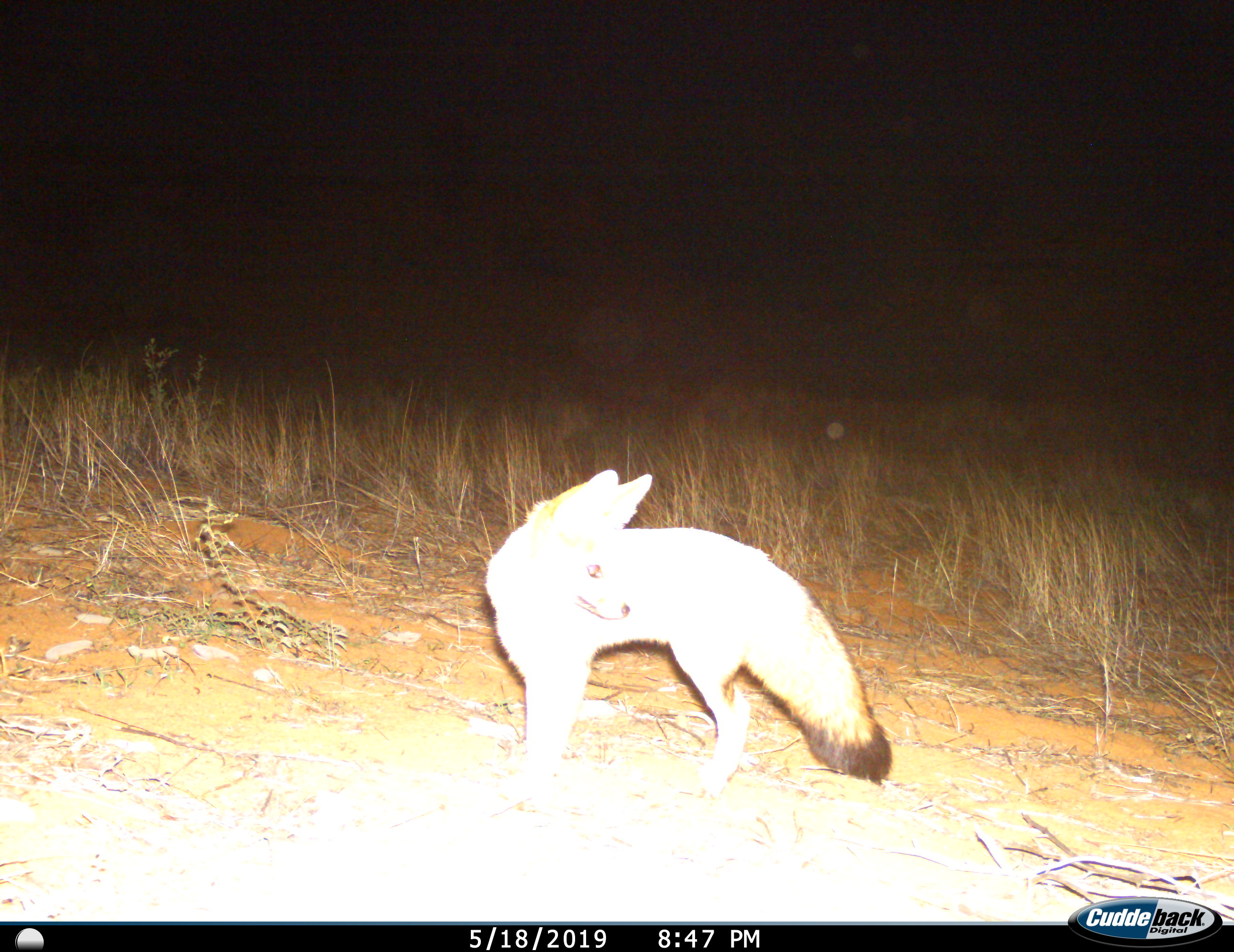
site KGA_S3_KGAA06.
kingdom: Animalia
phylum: Chordata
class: Mammalia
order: Carnivora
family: Canidae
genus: Vulpes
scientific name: Vulpes chama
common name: cape fox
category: foxcape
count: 1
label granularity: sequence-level